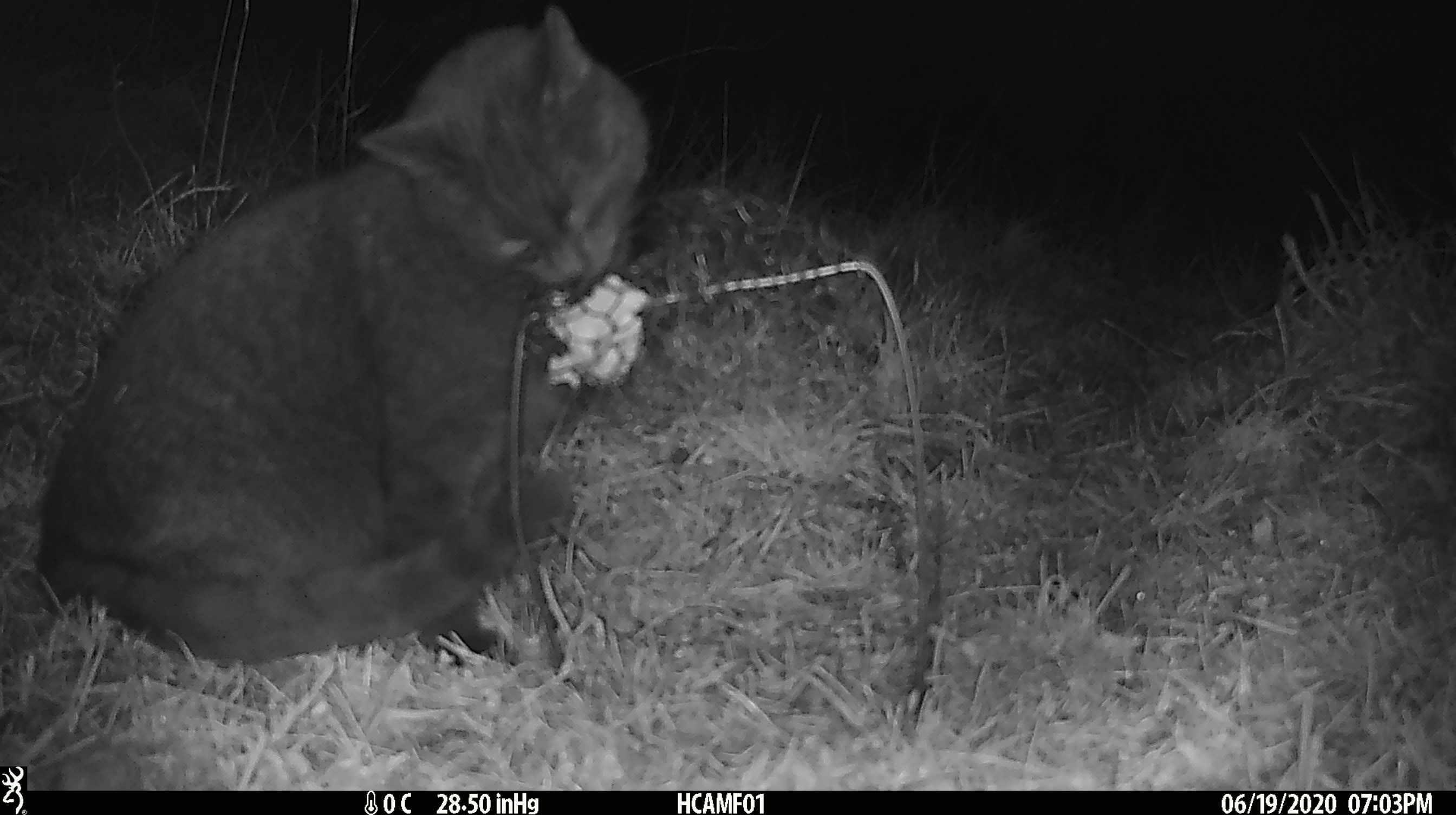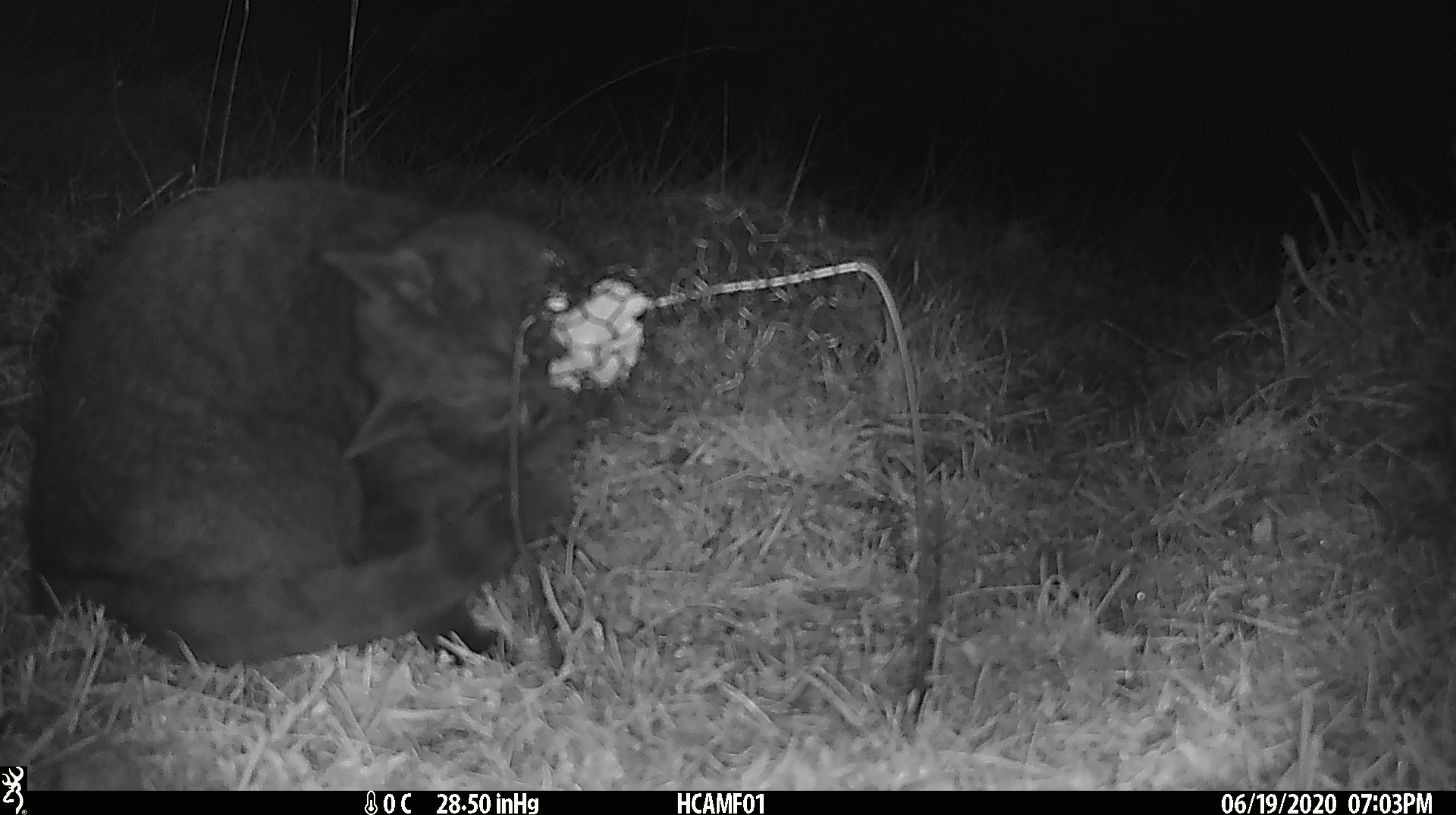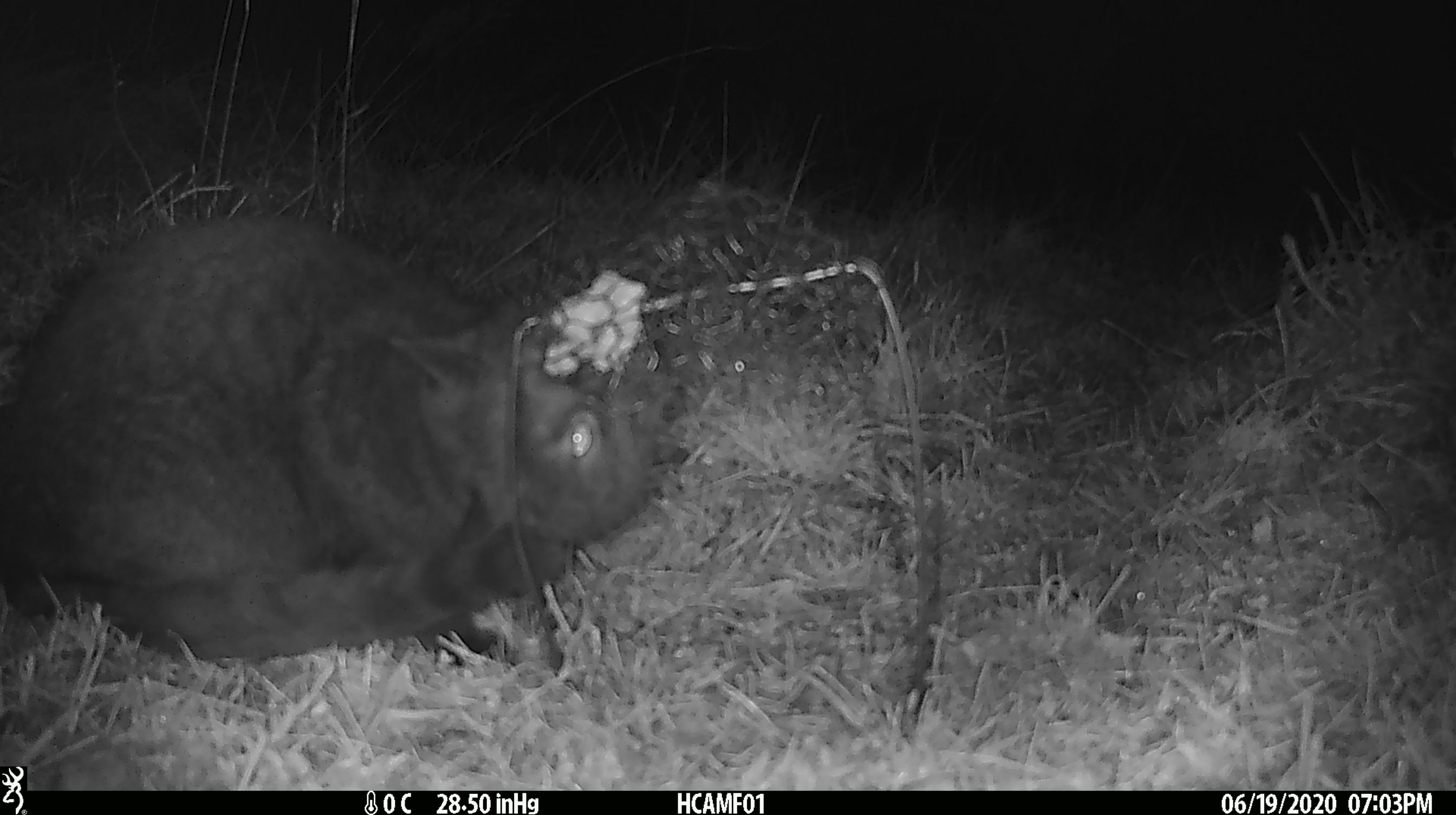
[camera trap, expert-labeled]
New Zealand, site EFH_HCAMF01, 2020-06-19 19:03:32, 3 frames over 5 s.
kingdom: Animalia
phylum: Chordata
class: Mammalia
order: Carnivora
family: Felidae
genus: Felis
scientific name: Felis catus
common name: domestic cat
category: cat